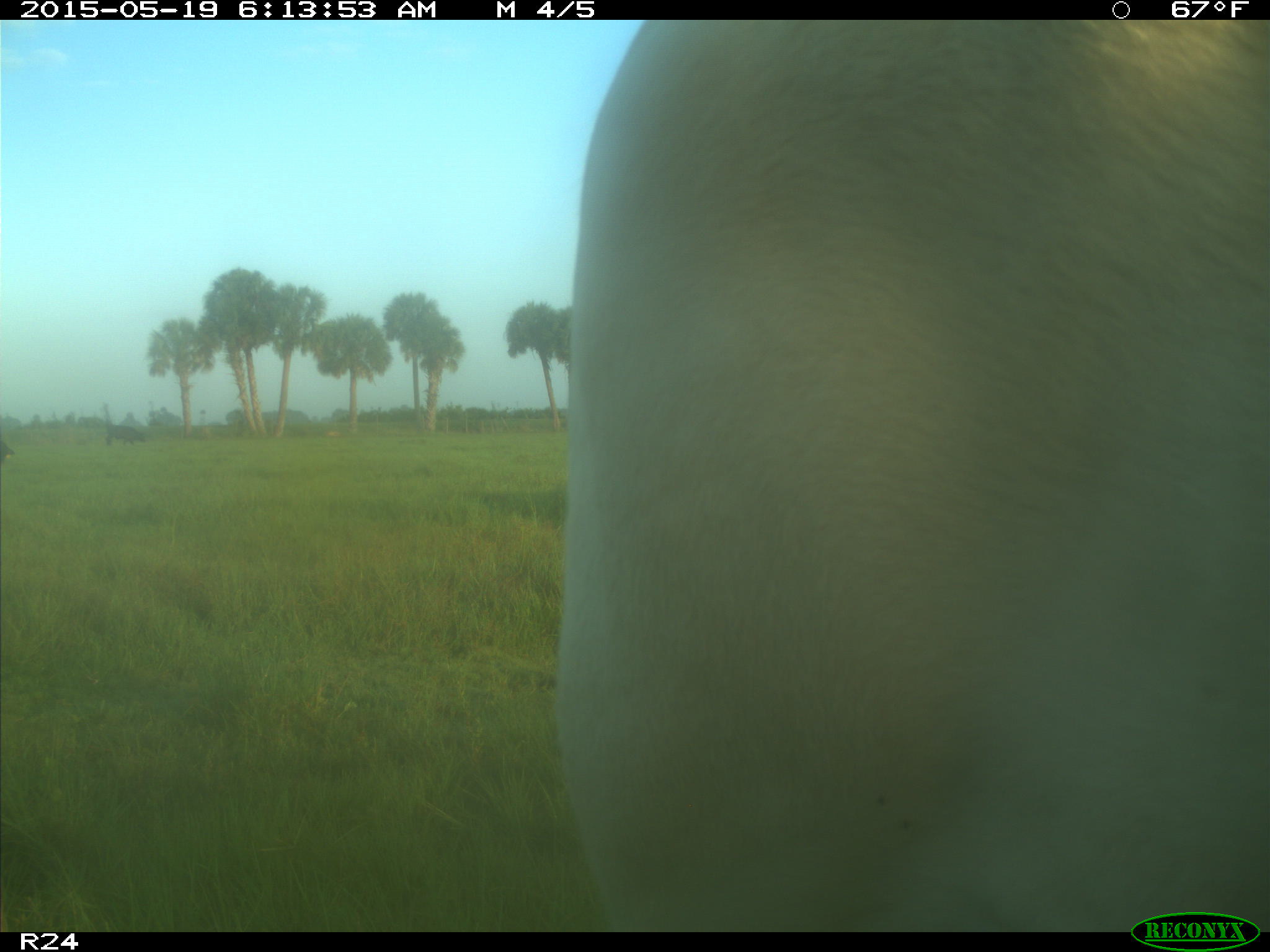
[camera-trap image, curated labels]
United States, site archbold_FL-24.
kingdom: Animalia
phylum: Chordata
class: Mammalia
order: Artiodactyla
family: Bovidae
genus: Bos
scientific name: Bos taurus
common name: domestic cow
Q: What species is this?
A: Bos taurus (domestic cow).